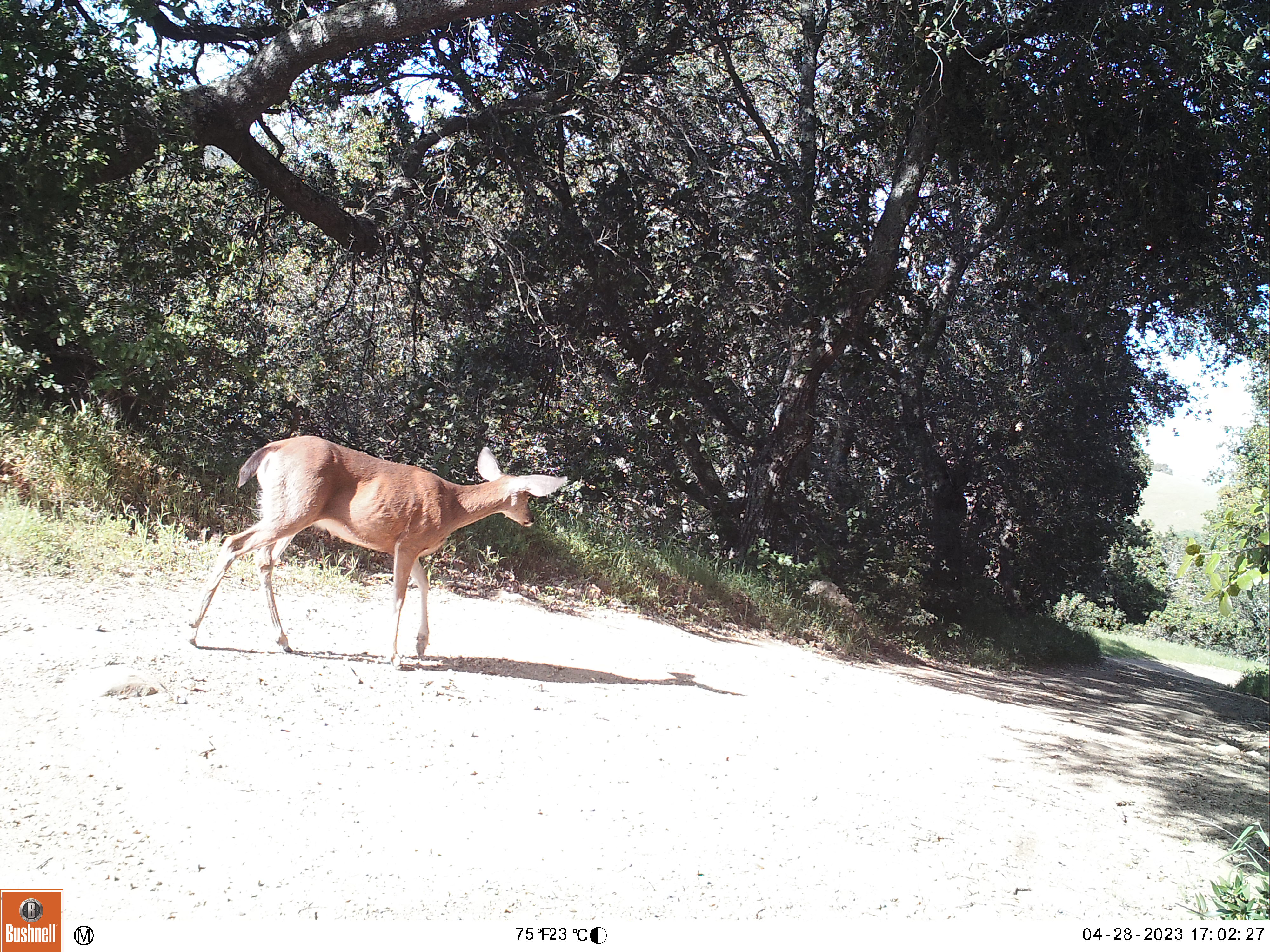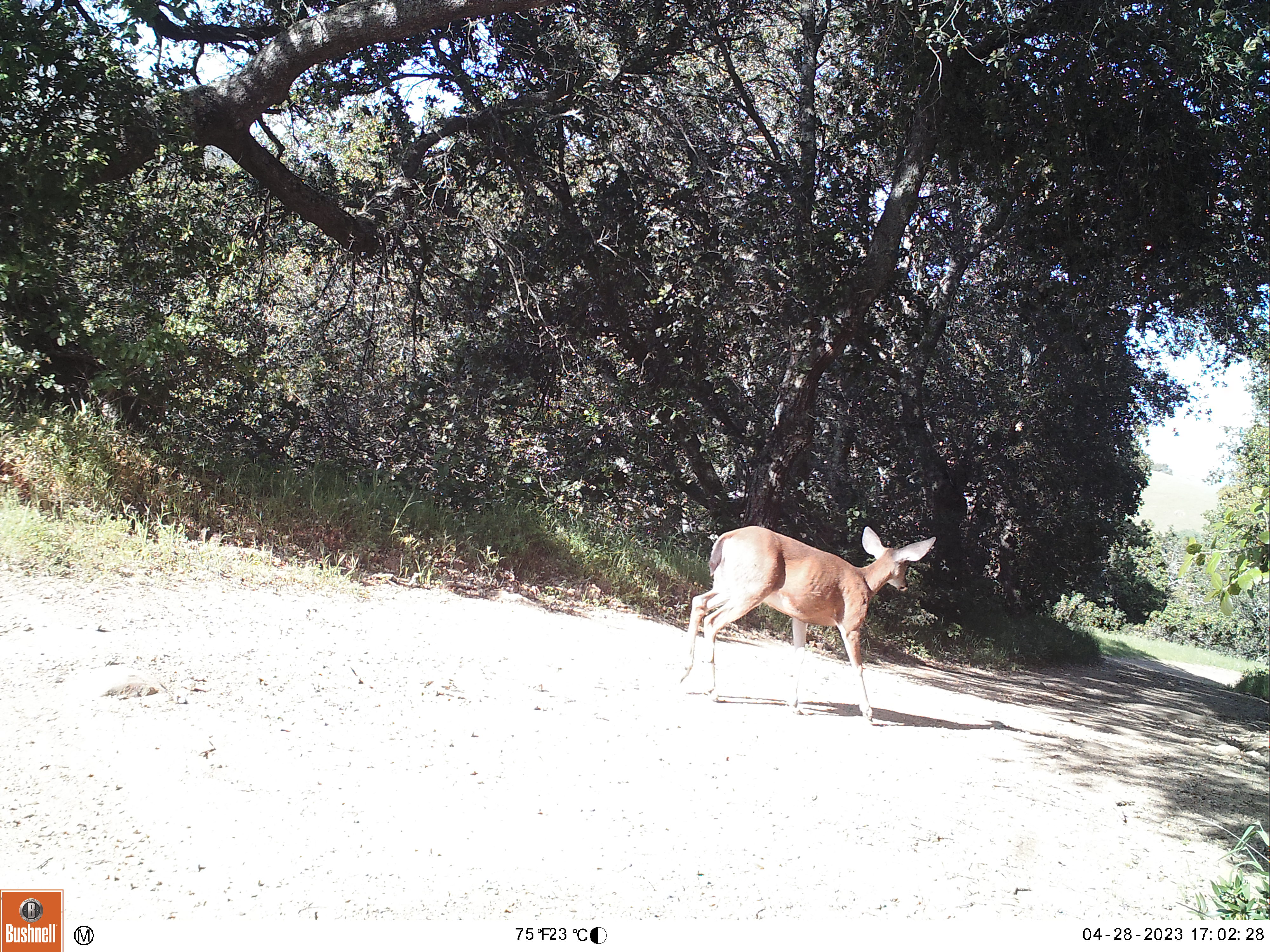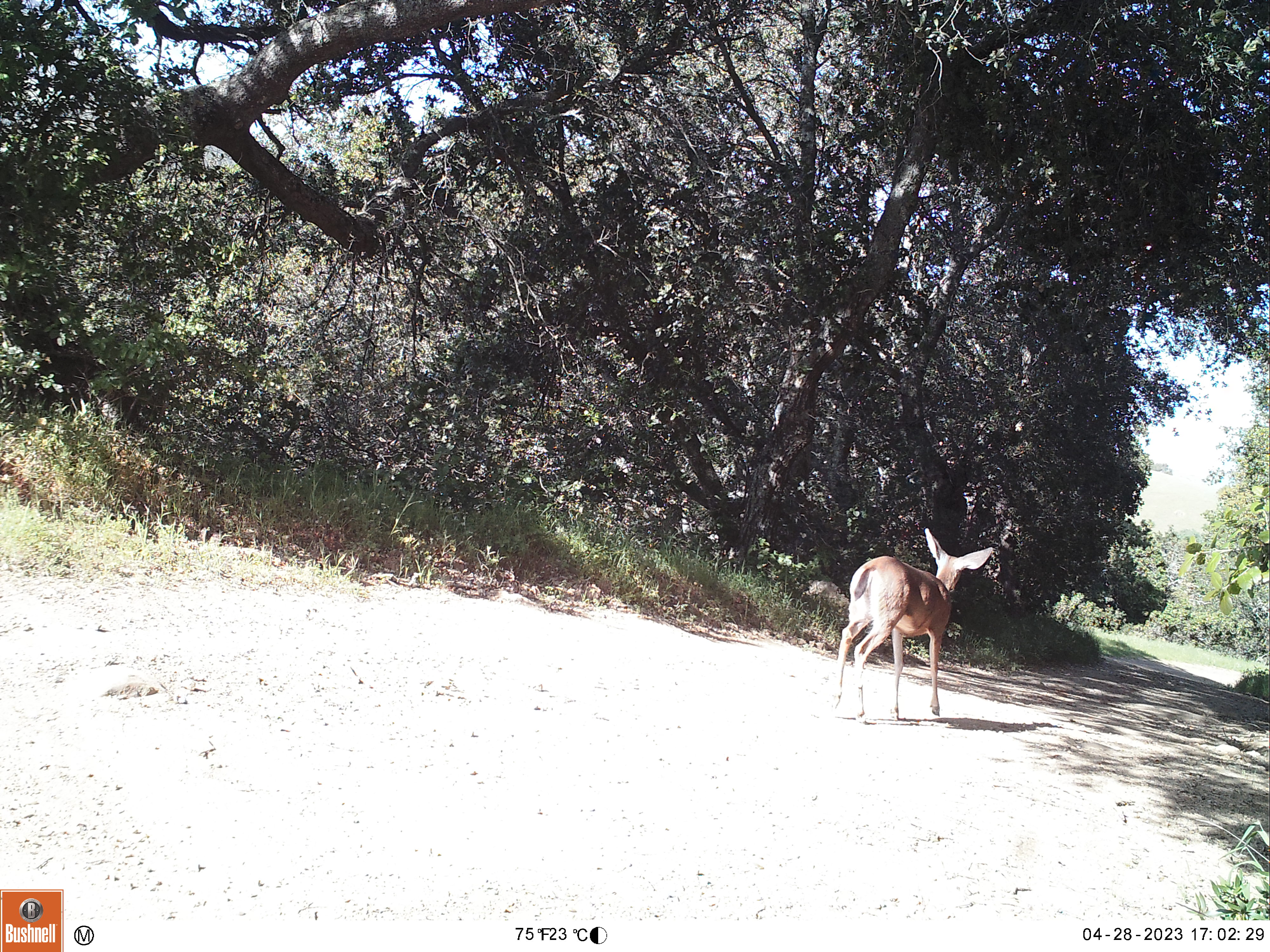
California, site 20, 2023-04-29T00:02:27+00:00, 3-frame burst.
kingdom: Animalia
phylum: Chordata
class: Mammalia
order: Artiodactyla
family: Cervidae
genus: Odocoileus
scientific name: Odocoileus hemionus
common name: mule deer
Mule deer (Odocoileus hemionus).